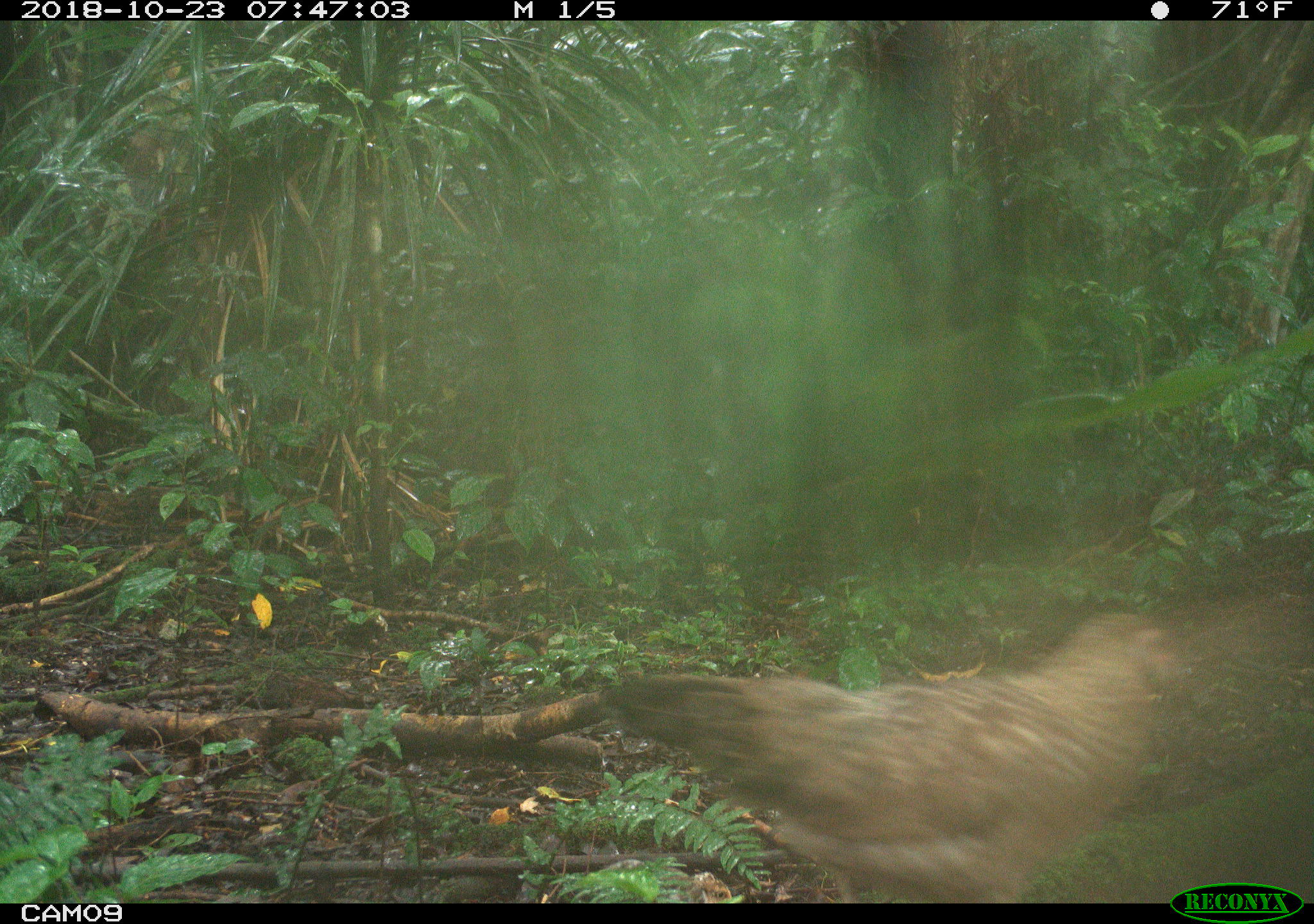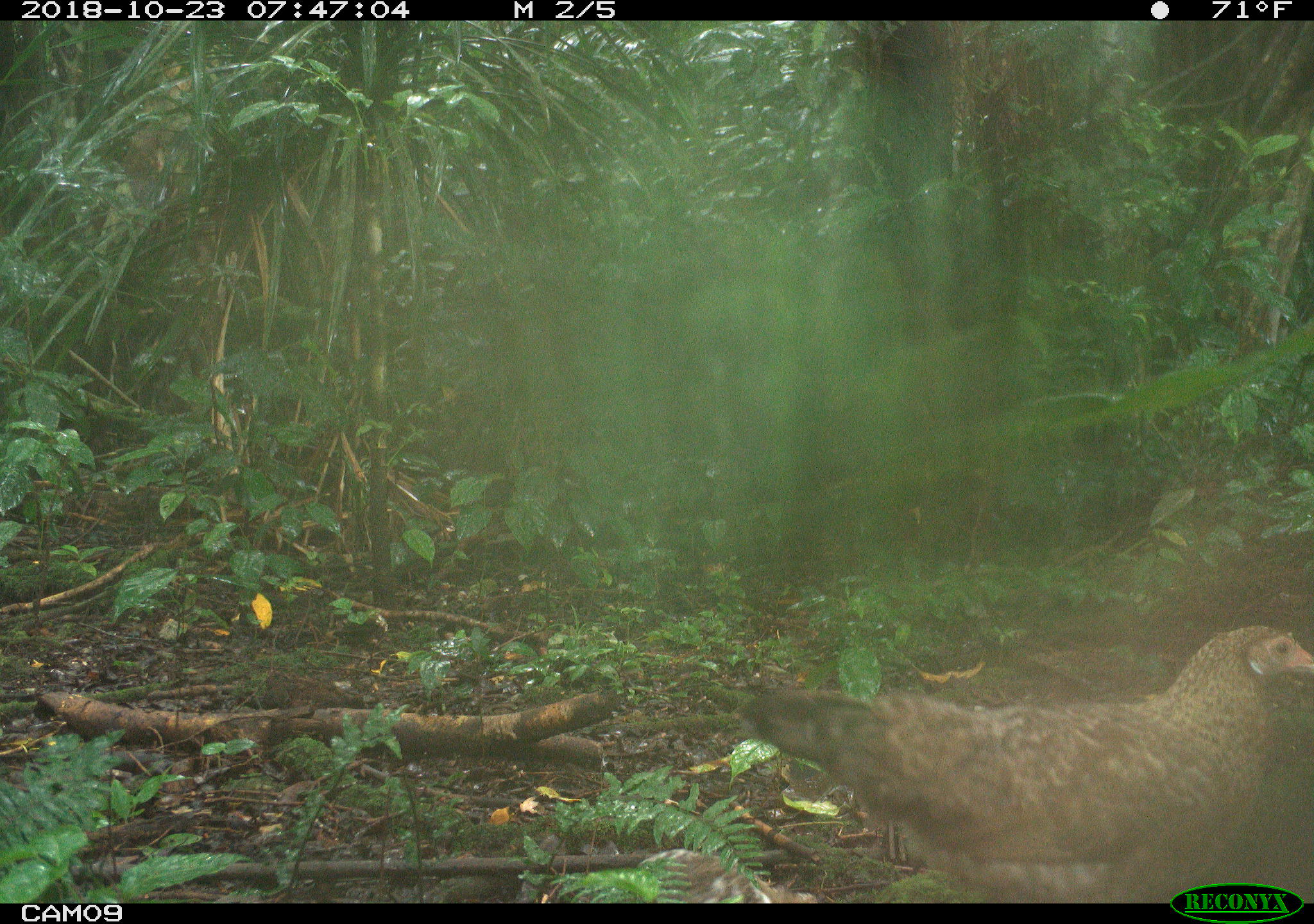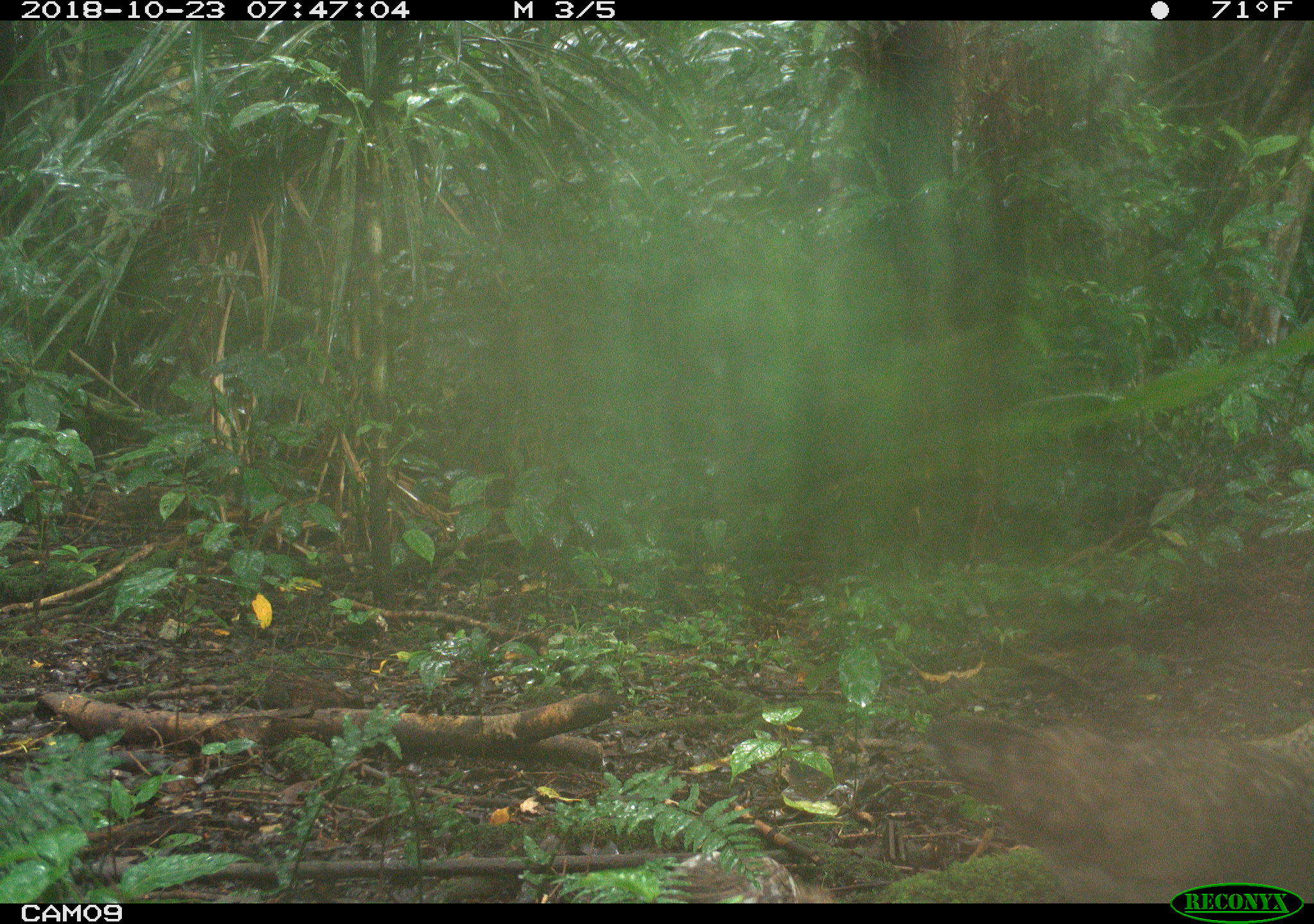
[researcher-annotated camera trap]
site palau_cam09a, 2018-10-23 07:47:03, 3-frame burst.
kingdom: Animalia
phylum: Chordata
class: Aves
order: Galliformes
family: Phasianidae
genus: Gallus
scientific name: Gallus gallus domesticus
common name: domestic chicken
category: chicken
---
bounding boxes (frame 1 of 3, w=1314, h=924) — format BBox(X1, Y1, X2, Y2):
chicken: BBox(577, 595, 1197, 905)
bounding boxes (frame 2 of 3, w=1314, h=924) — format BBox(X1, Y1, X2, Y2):
chicken: BBox(730, 624, 1314, 902)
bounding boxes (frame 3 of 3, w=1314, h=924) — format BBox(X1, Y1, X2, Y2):
chicken: BBox(906, 669, 1310, 907)